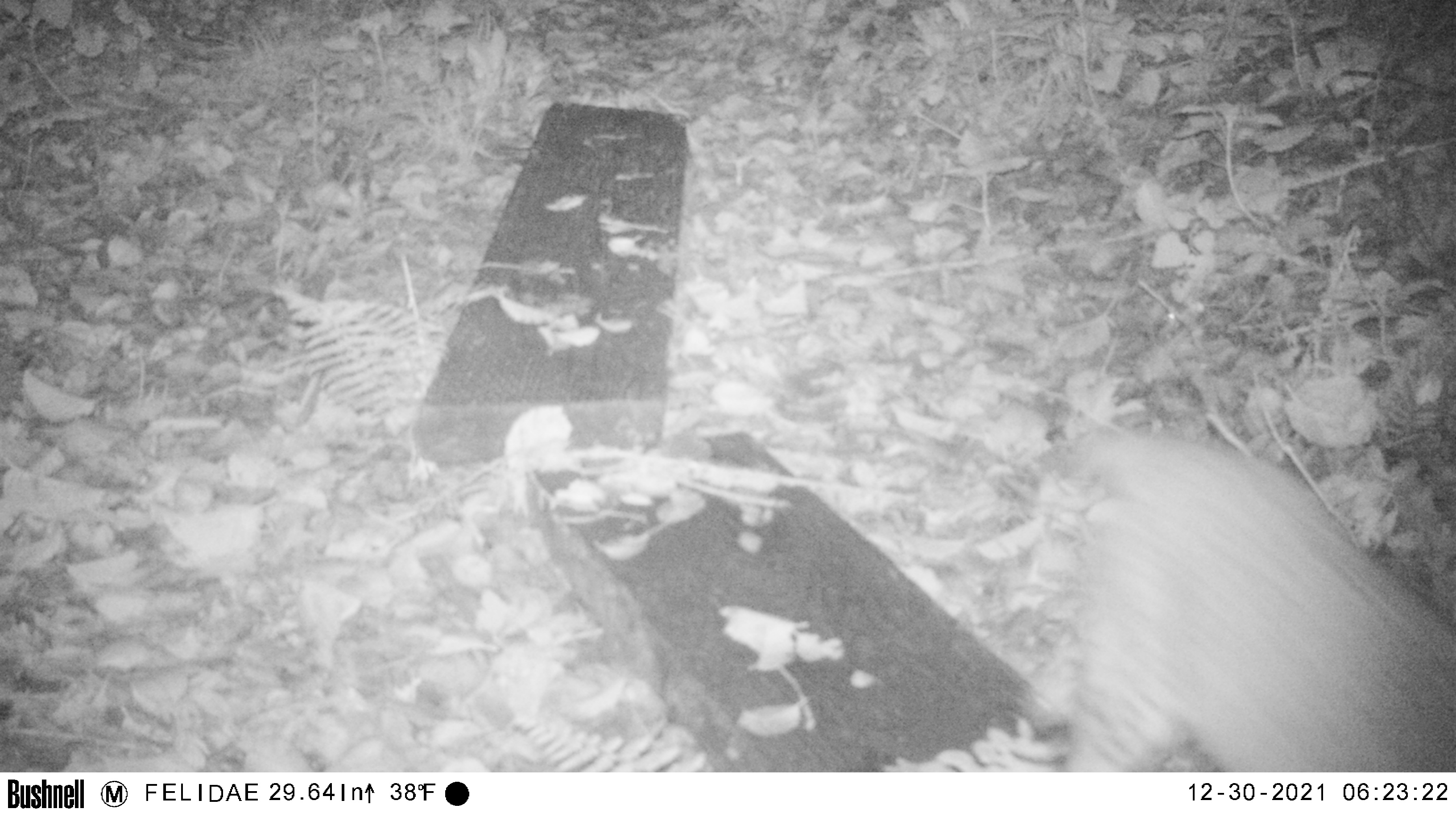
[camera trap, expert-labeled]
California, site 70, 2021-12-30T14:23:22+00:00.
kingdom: Animalia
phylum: Chordata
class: Mammalia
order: Carnivora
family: Felidae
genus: Lynx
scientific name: Lynx rufus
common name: bobcat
Bobcat (Lynx rufus).